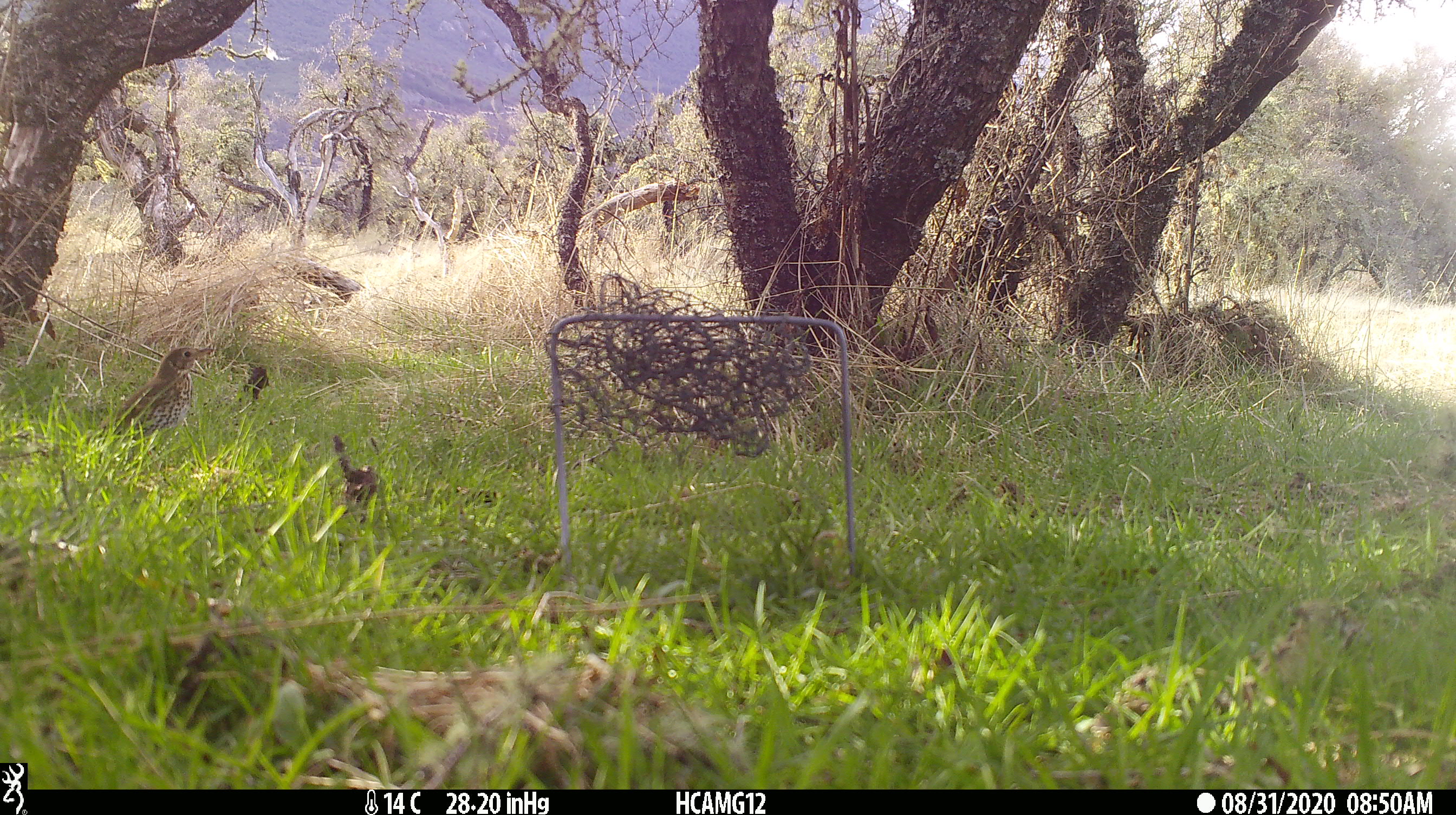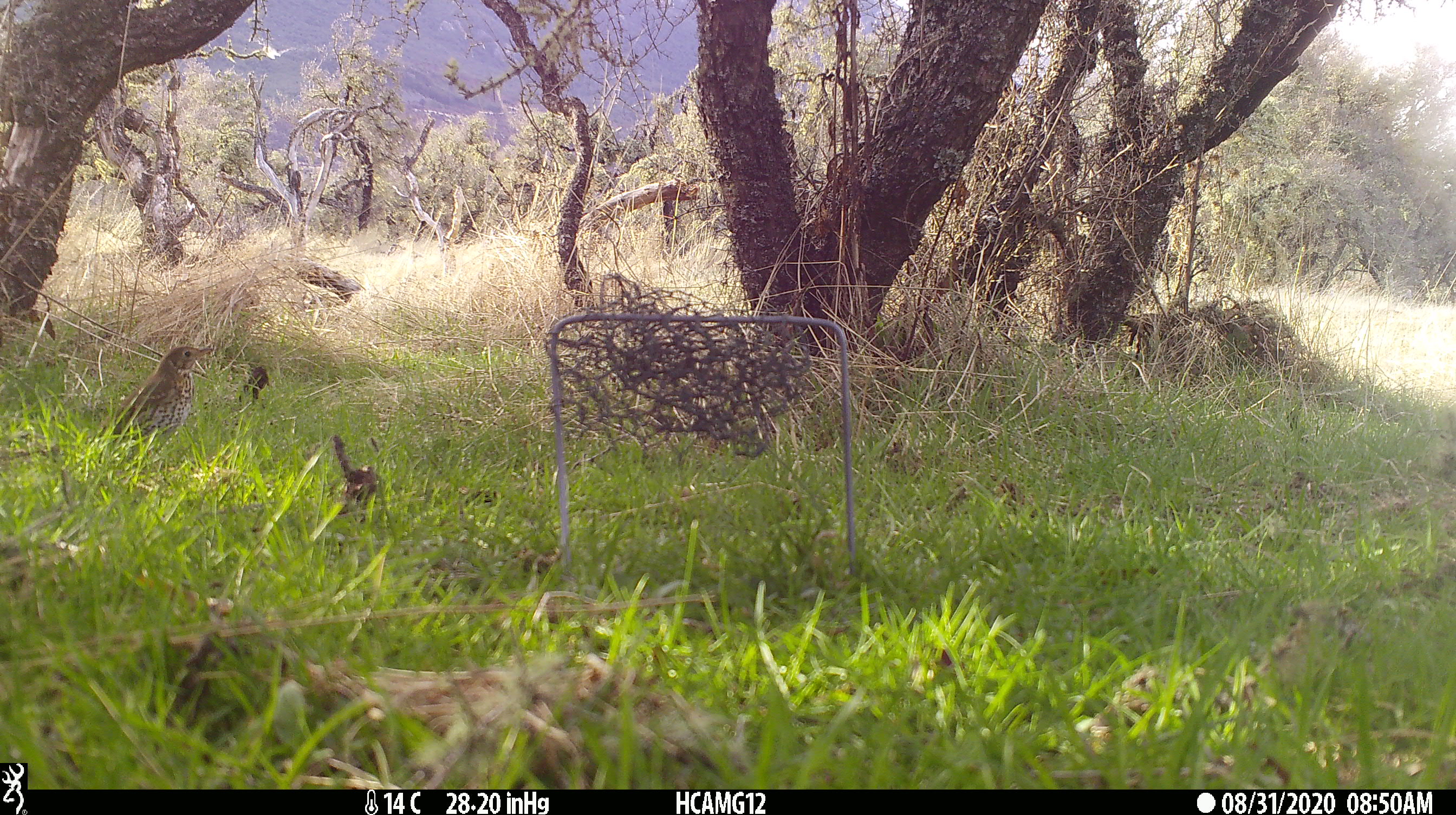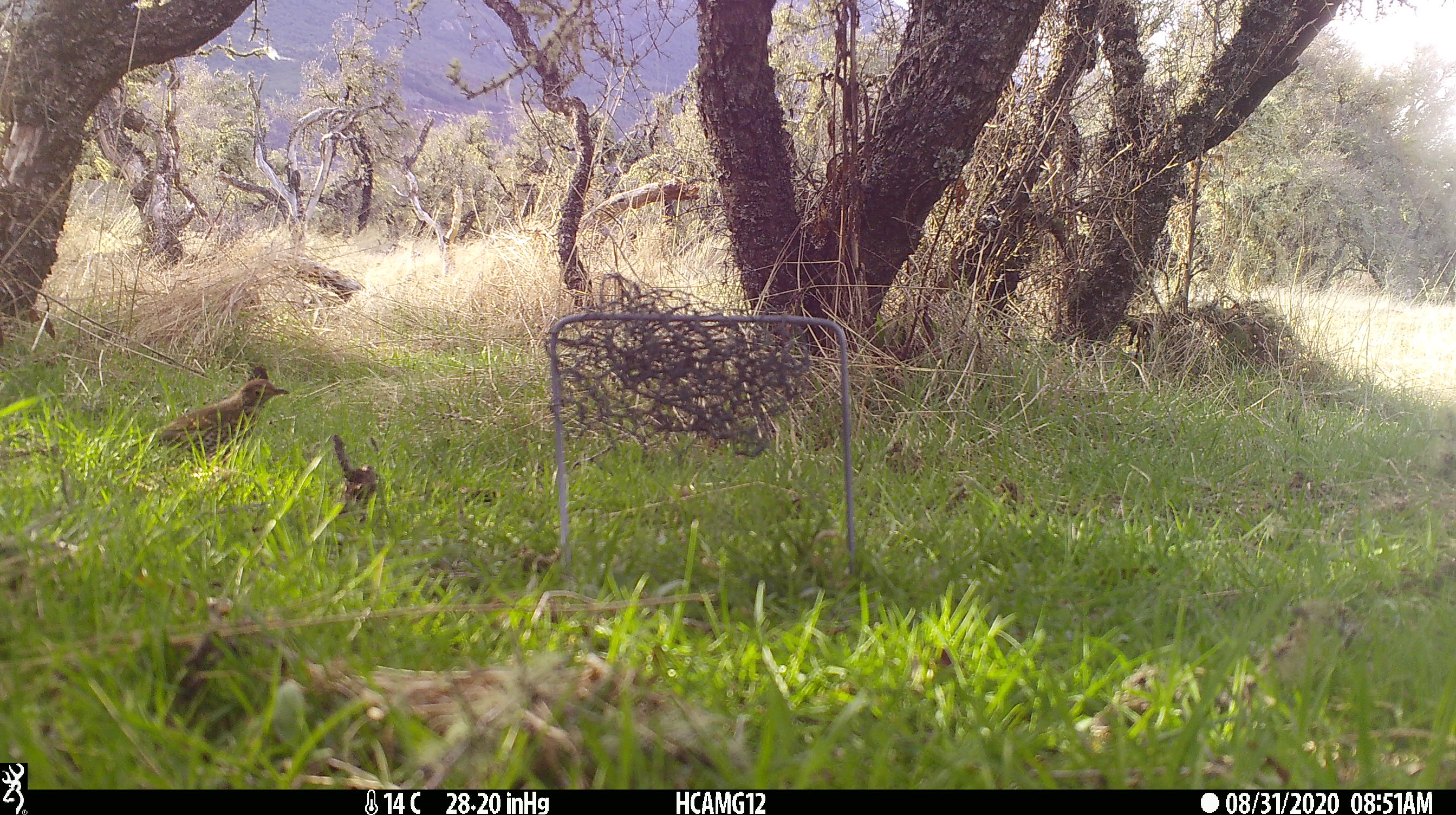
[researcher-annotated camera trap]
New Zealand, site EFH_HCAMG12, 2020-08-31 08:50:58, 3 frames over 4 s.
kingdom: Animalia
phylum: Chordata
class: Aves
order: Passeriformes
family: Turdidae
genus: Turdus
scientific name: Turdus philomelos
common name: song thrush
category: thrush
Thrush (song thrush) (Turdus philomelos).